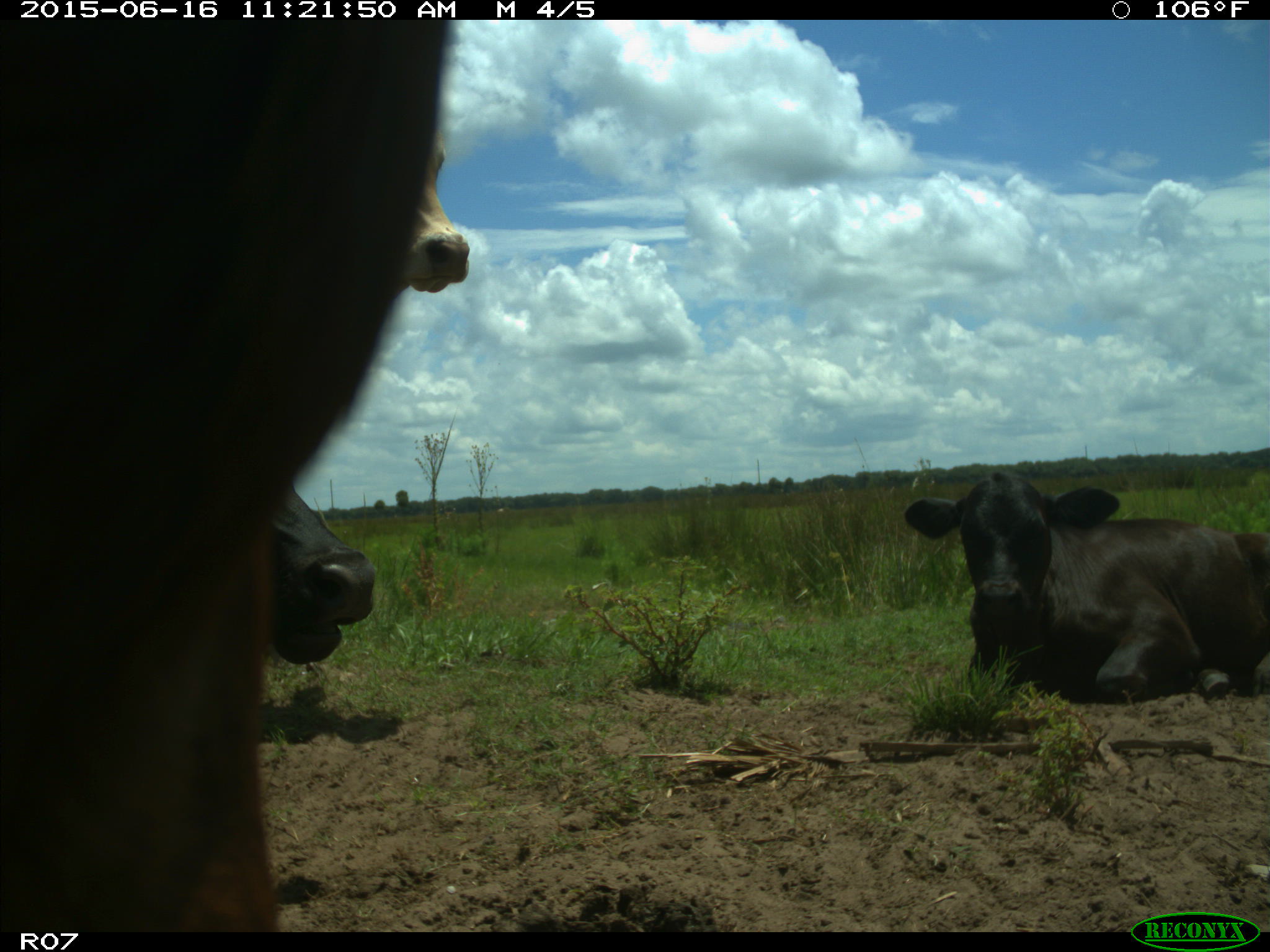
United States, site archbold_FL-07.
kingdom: Animalia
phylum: Chordata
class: Mammalia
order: Artiodactyla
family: Bovidae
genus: Bos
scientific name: Bos taurus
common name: domestic cow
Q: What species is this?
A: Bos taurus (domestic cow).